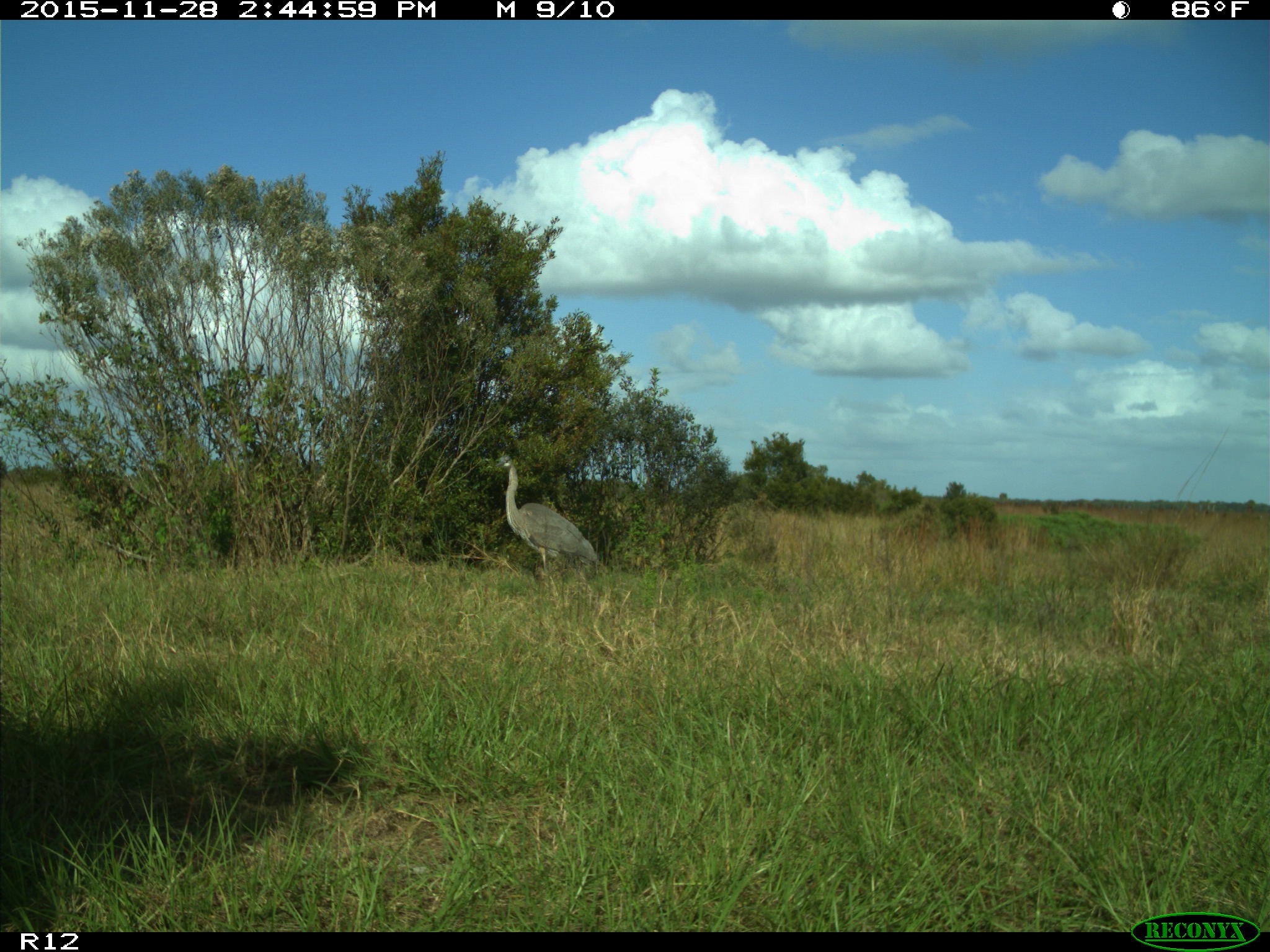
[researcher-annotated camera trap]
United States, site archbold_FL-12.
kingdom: Animalia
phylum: Chordata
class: Aves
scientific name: Aves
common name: birds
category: unidentified bird